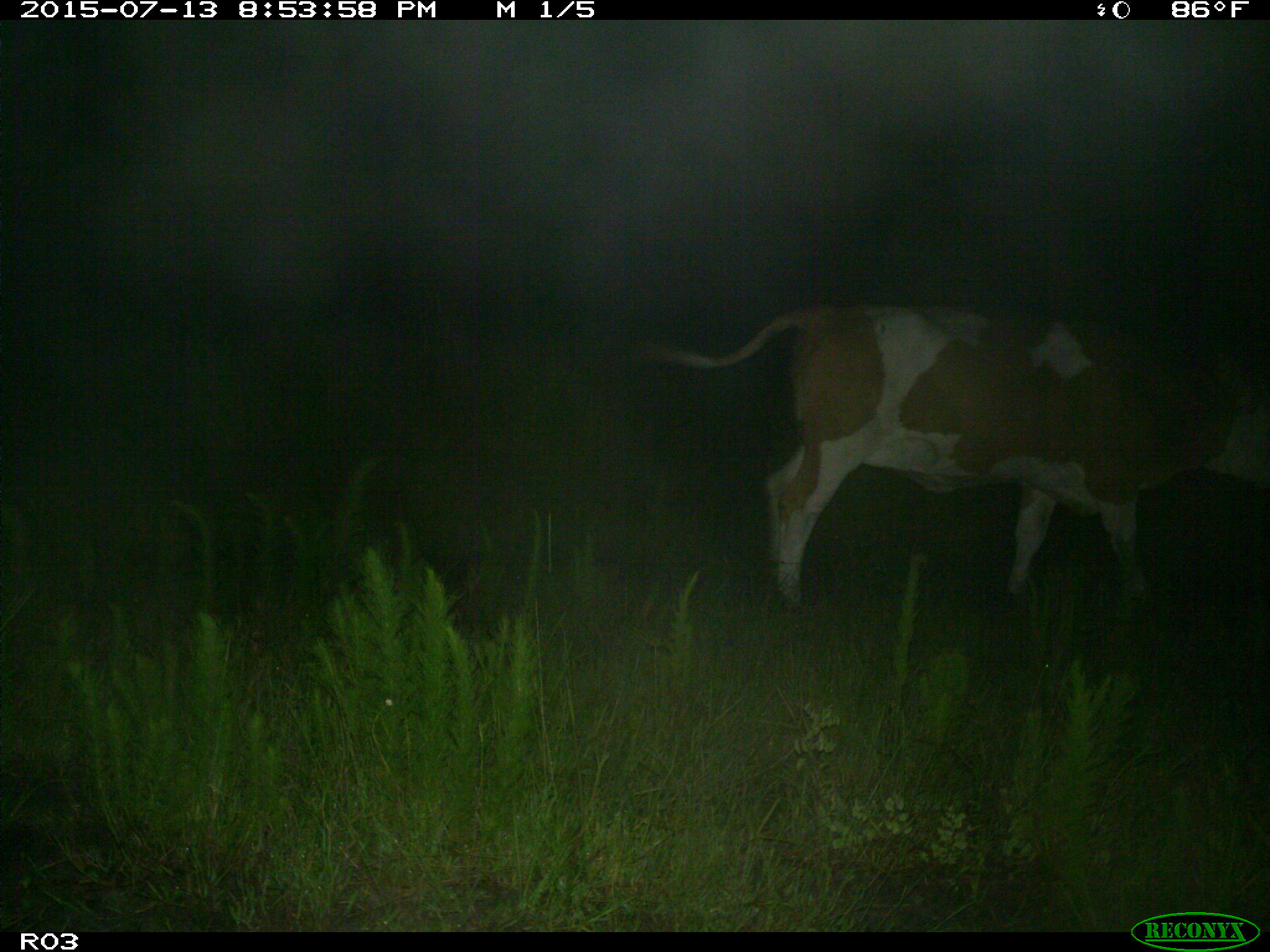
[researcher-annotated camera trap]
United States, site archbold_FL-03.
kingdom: Animalia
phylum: Chordata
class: Mammalia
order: Artiodactyla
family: Bovidae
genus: Bos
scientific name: Bos taurus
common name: domestic cow